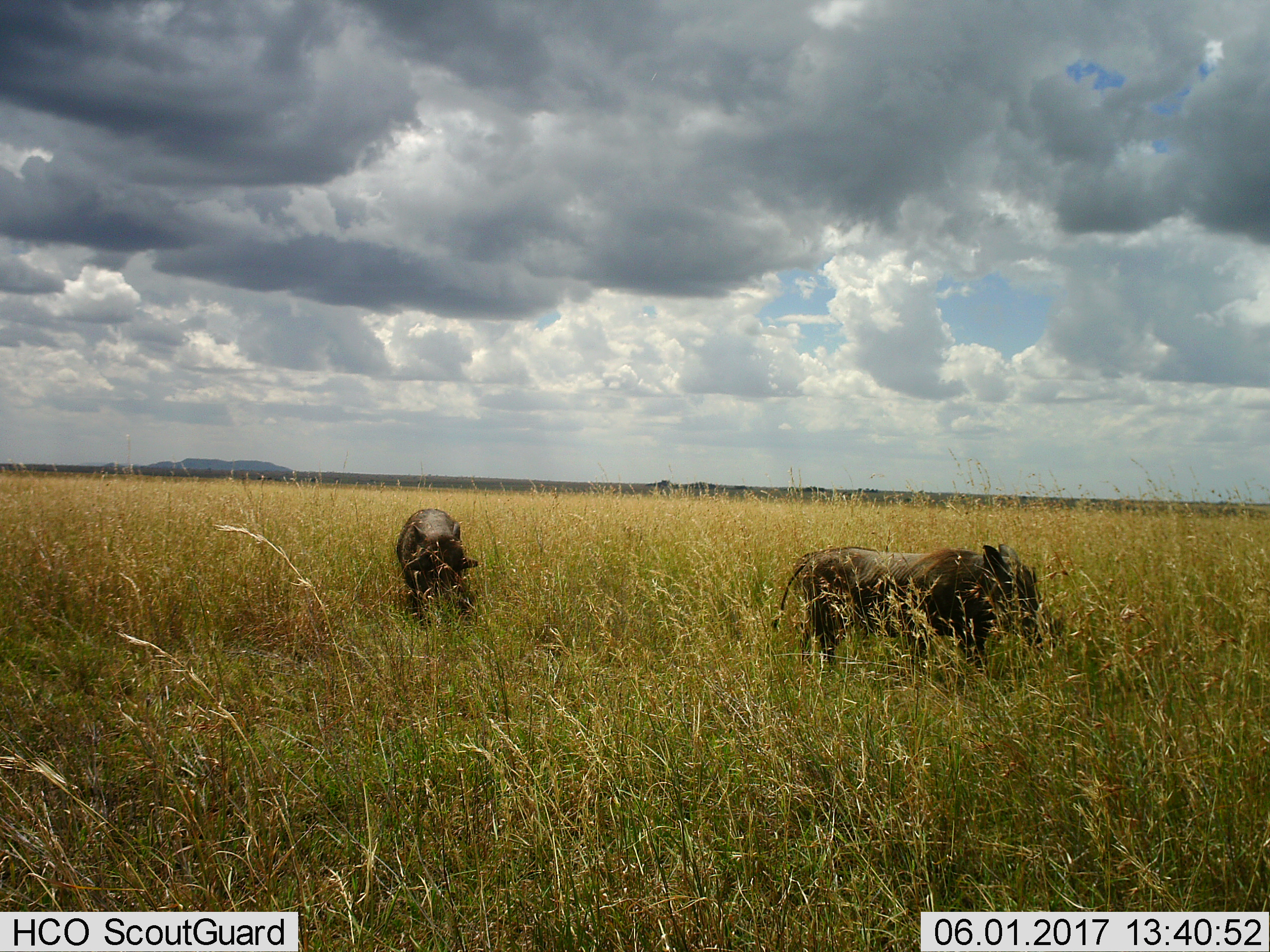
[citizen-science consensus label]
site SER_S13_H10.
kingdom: Animalia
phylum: Chordata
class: Mammalia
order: Artiodactyla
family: Suidae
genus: Phacochoerus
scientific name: Phacochoerus africanus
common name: warthog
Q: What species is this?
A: Warthog (Phacochoerus africanus).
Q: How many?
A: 2.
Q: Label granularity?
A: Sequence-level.